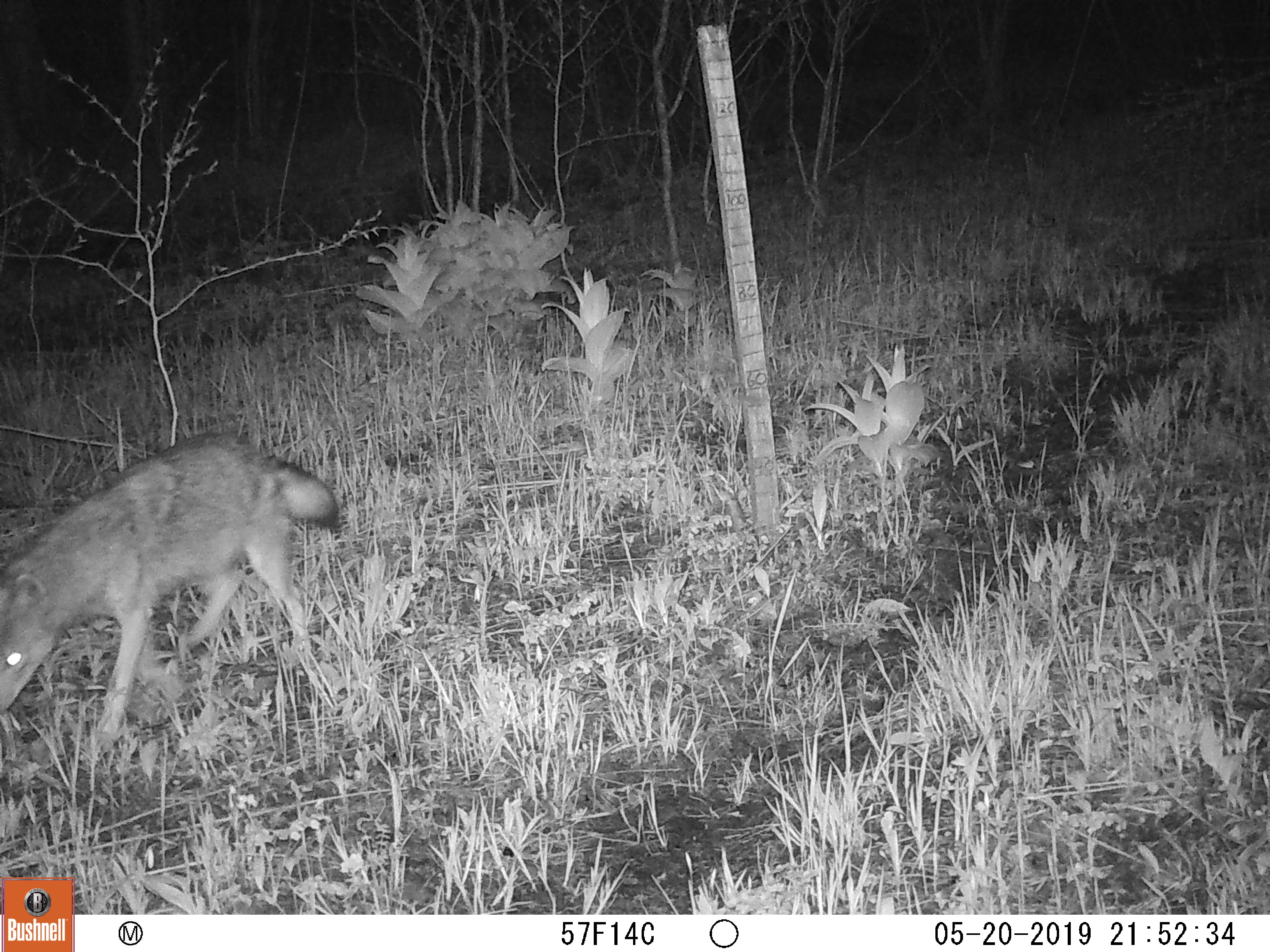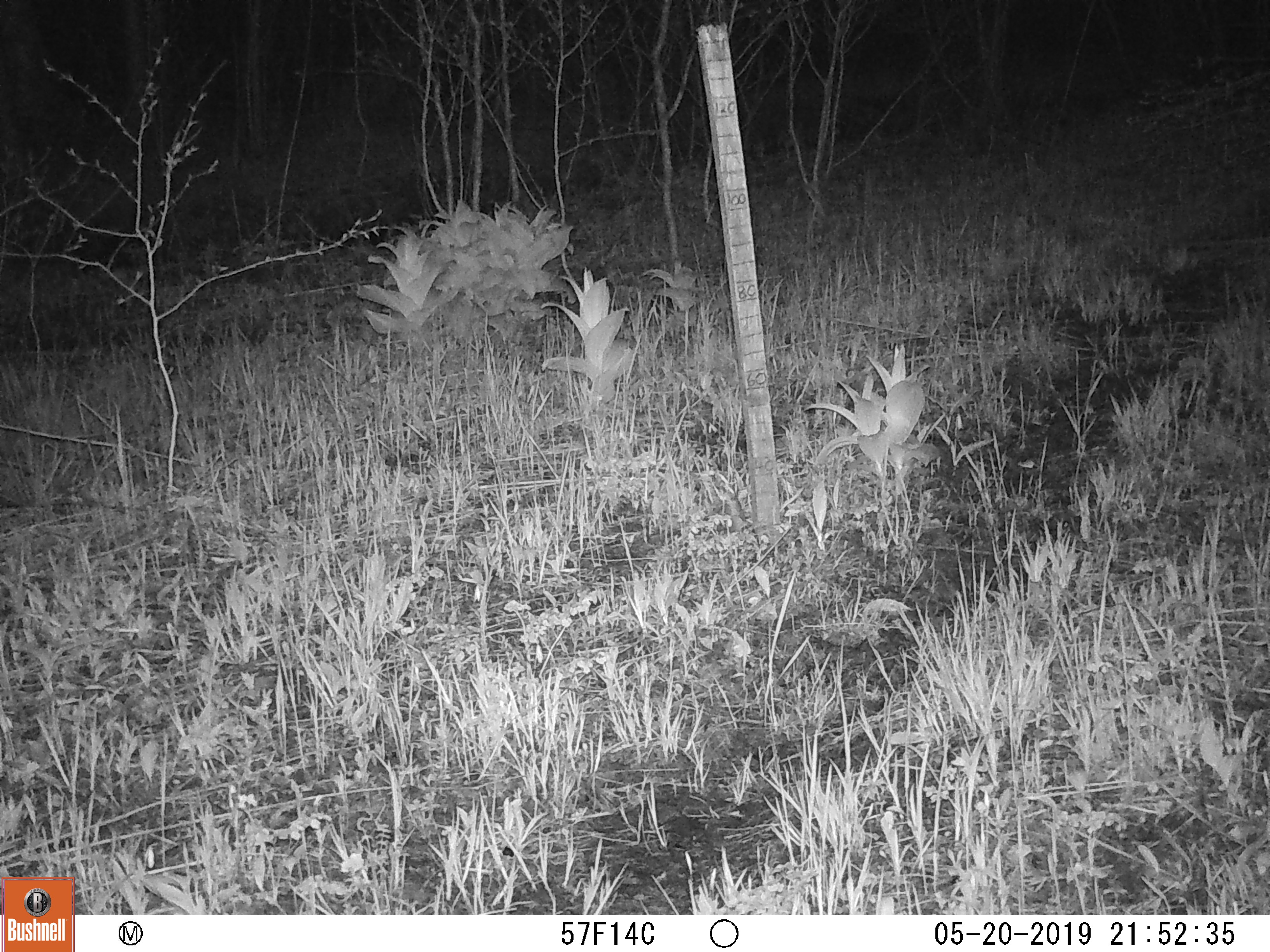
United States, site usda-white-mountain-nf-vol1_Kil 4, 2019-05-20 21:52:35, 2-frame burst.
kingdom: Animalia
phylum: Chordata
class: Mammalia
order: Carnivora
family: Canidae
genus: Canis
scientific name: Canis latrans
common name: coyote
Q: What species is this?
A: Coyote (Canis latrans).